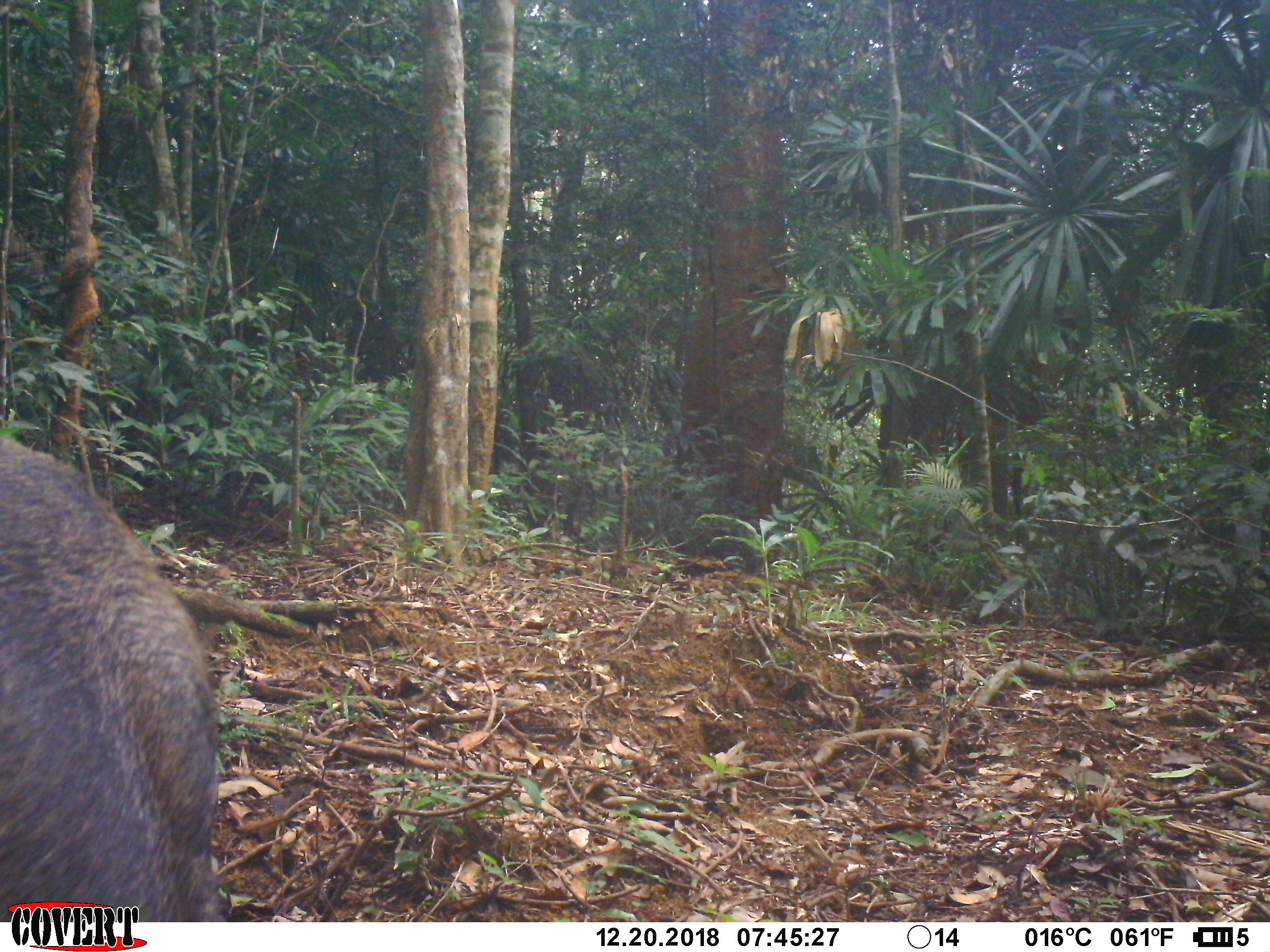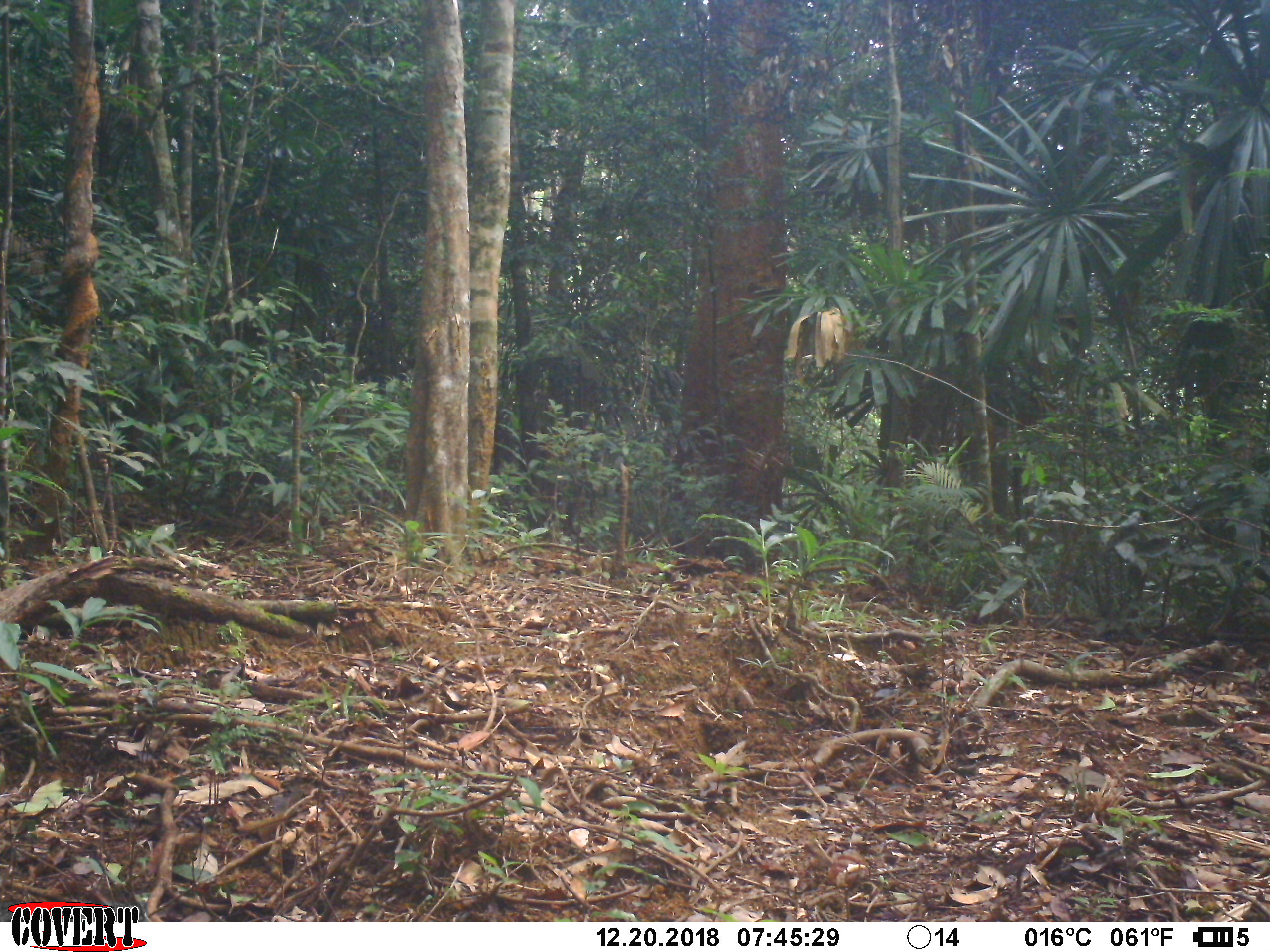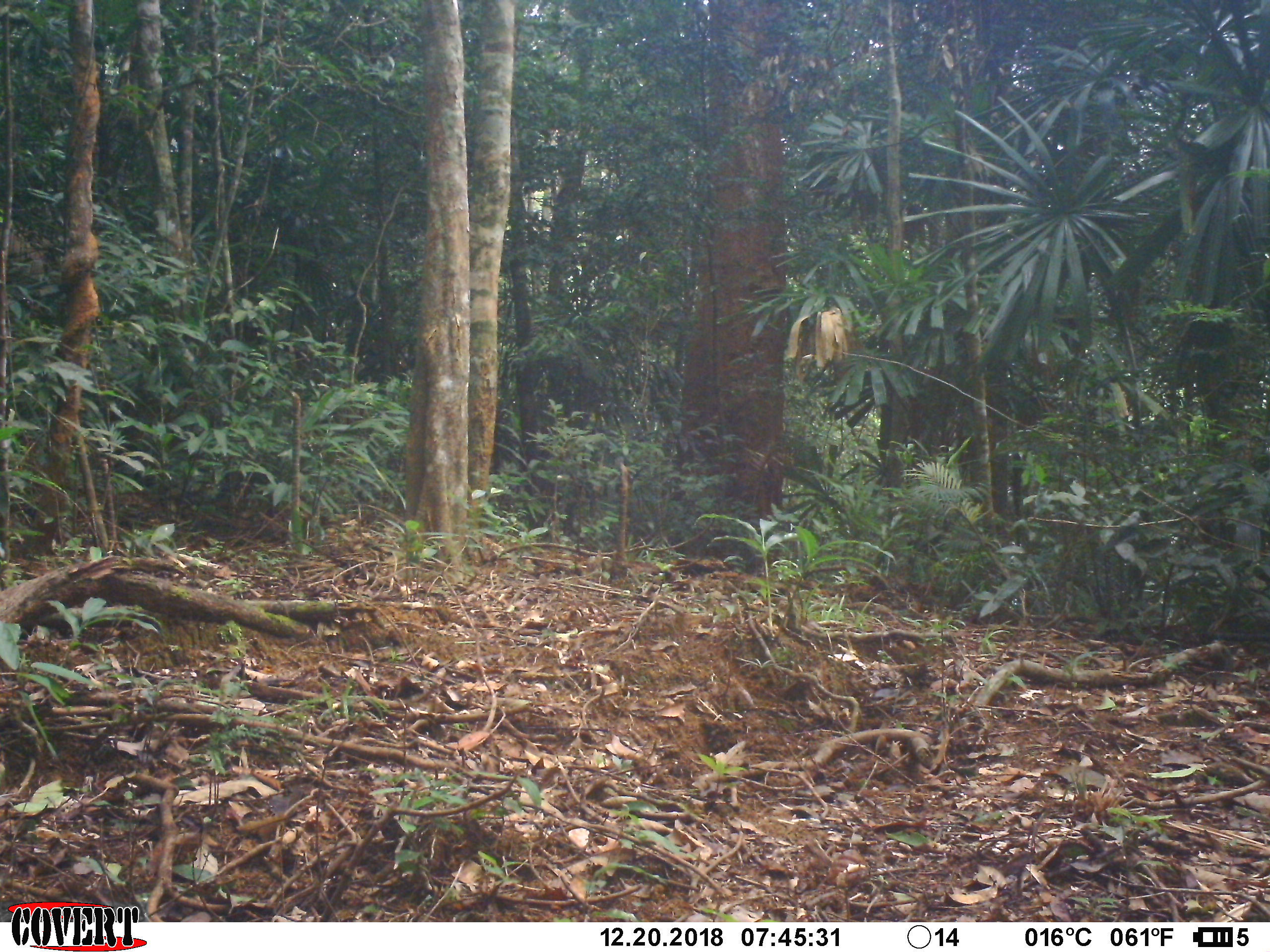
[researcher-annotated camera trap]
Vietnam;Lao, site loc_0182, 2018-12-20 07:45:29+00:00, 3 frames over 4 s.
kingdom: Animalia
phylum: Chordata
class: Mammalia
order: Artiodactyla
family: Suidae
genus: Sus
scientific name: Sus scrofa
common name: eurasian wild pig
Eurasian wild pig (Sus scrofa). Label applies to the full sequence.